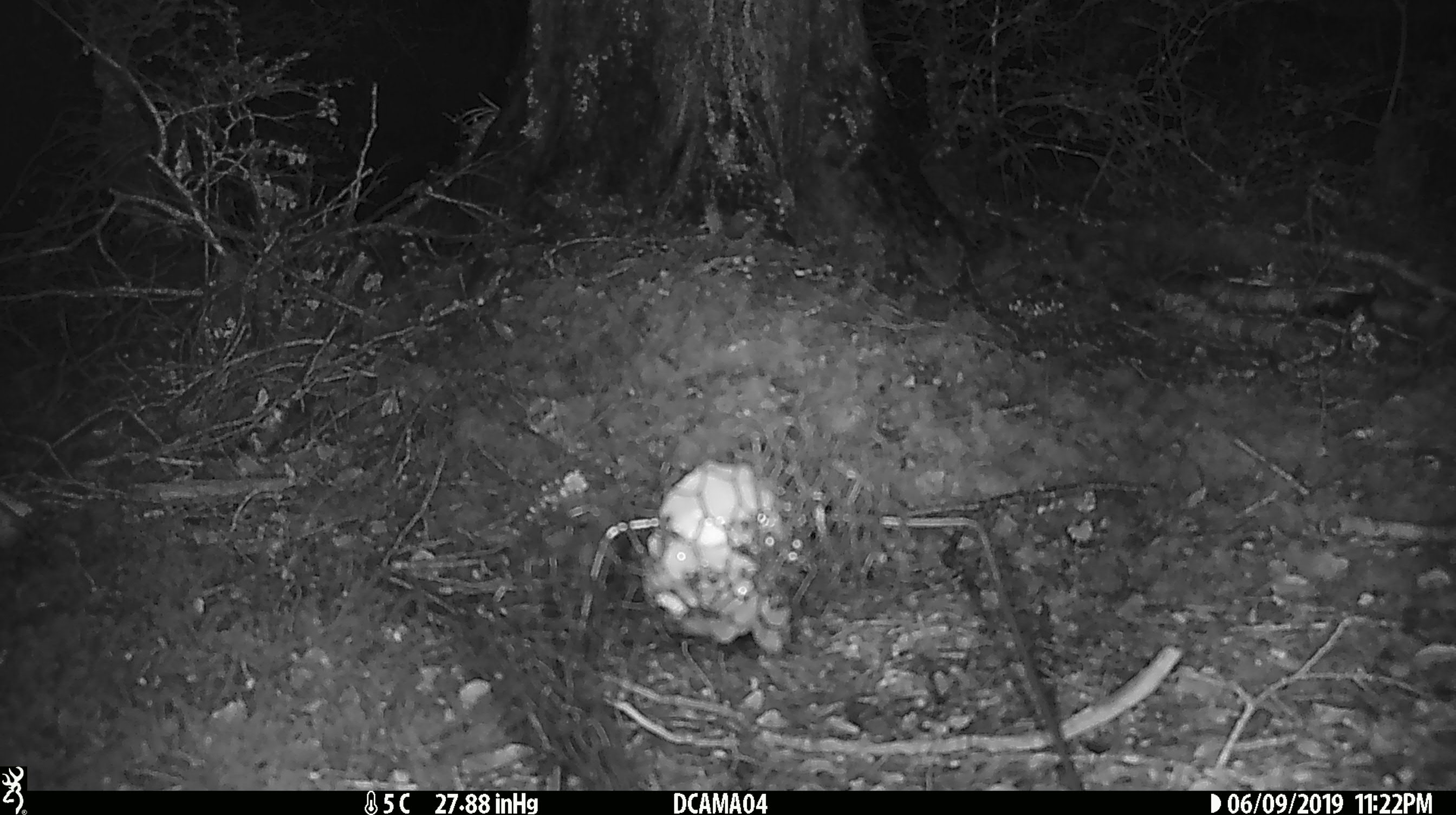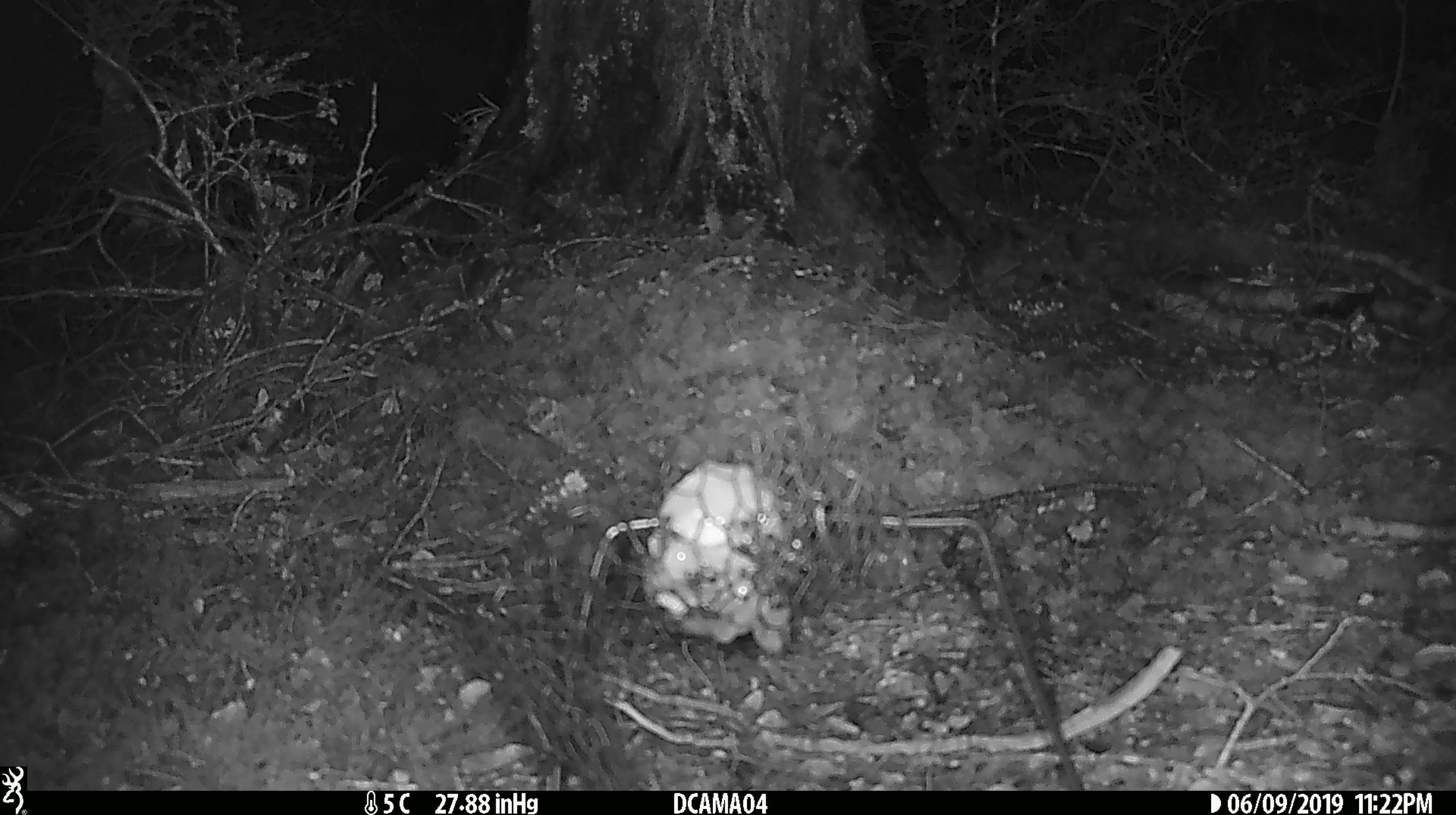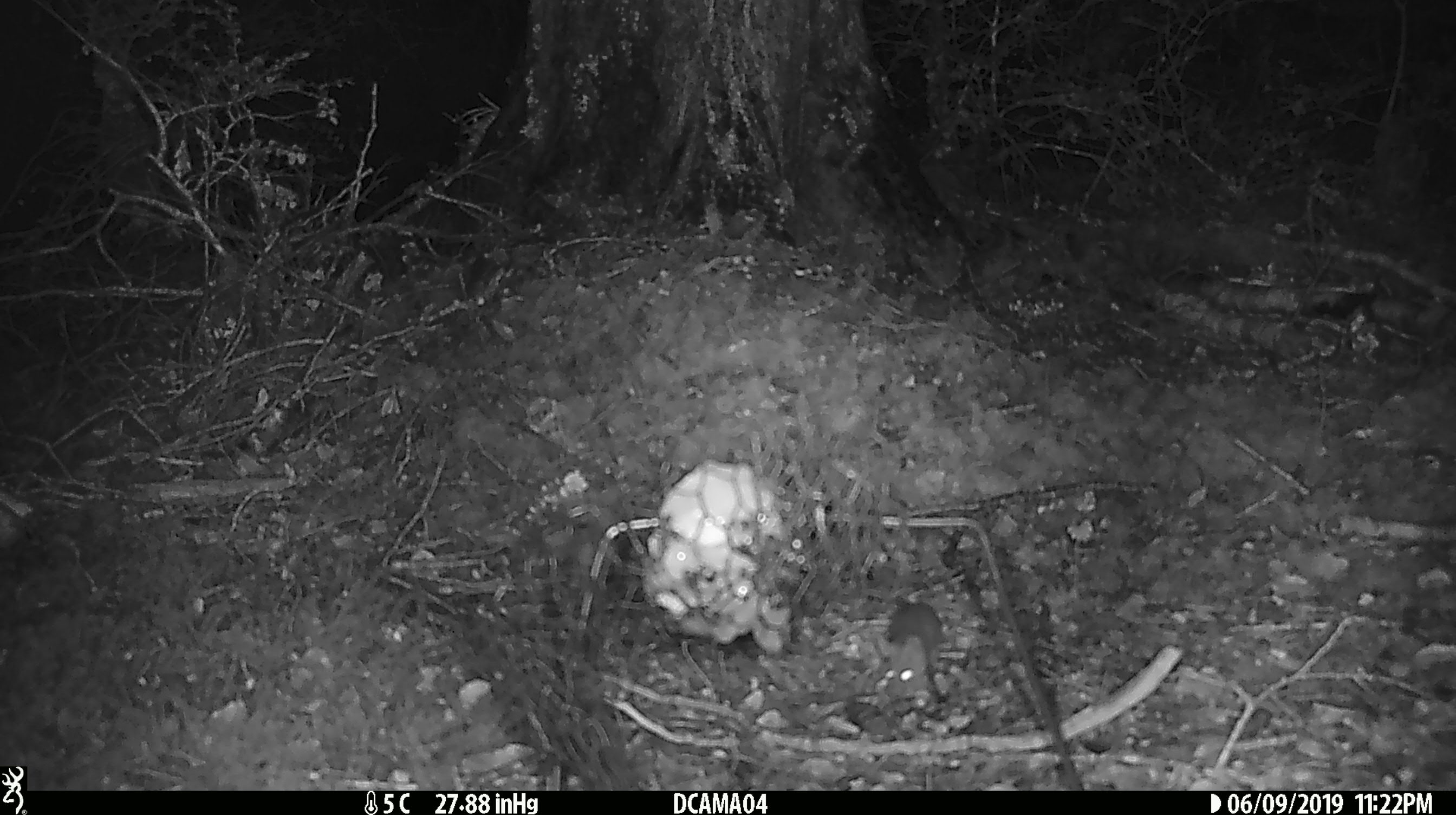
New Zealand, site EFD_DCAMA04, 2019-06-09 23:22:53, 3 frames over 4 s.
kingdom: Animalia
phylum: Chordata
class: Mammalia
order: Rodentia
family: Muridae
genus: Mus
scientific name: Mus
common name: mouse